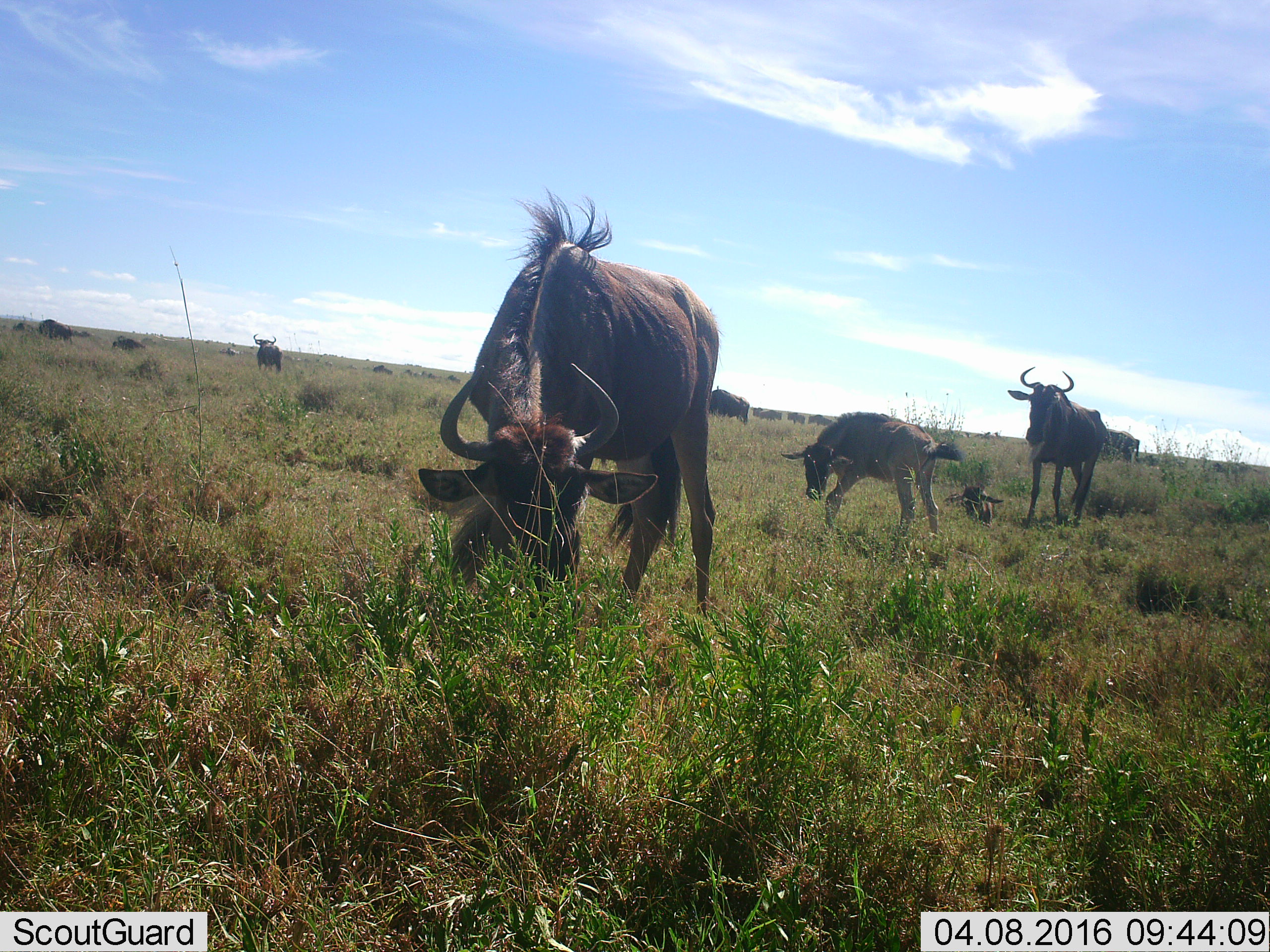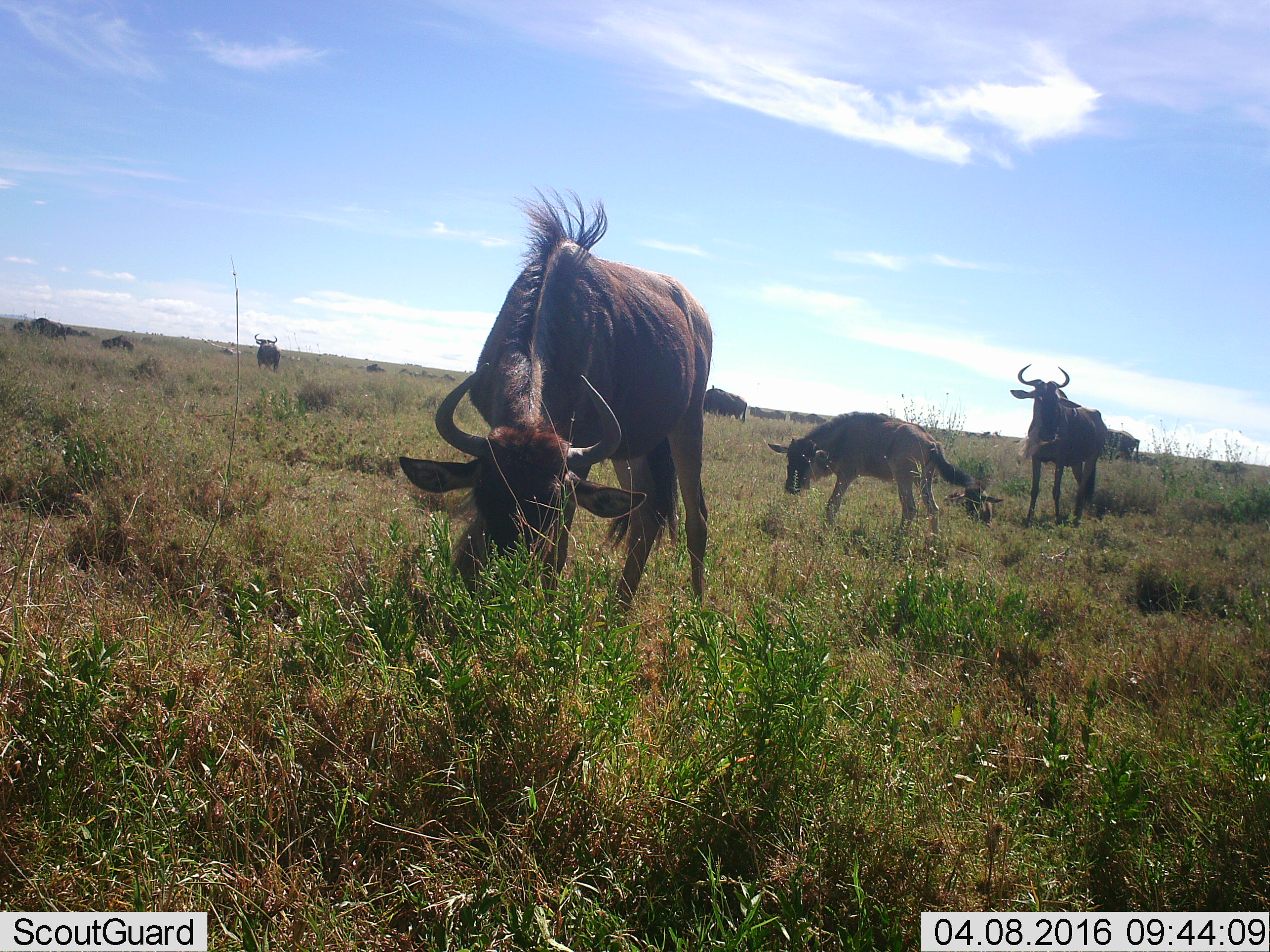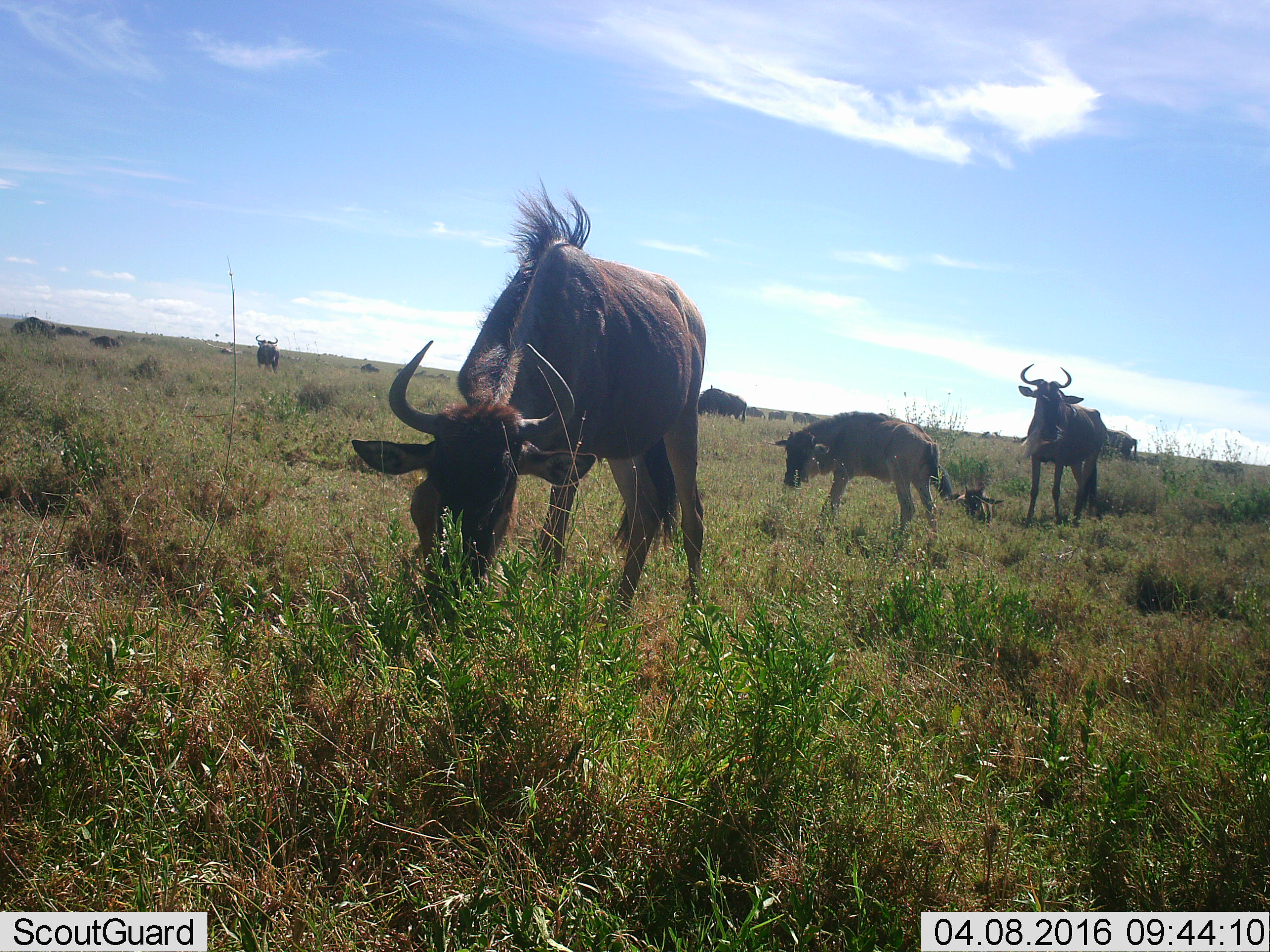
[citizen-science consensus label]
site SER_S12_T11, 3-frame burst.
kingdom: Animalia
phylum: Chordata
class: Mammalia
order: Artiodactyla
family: Bovidae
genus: Connochaetes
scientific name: Connochaetes taurinus taurinus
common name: blue wildebeest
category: wildebeestblue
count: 11-50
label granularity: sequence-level